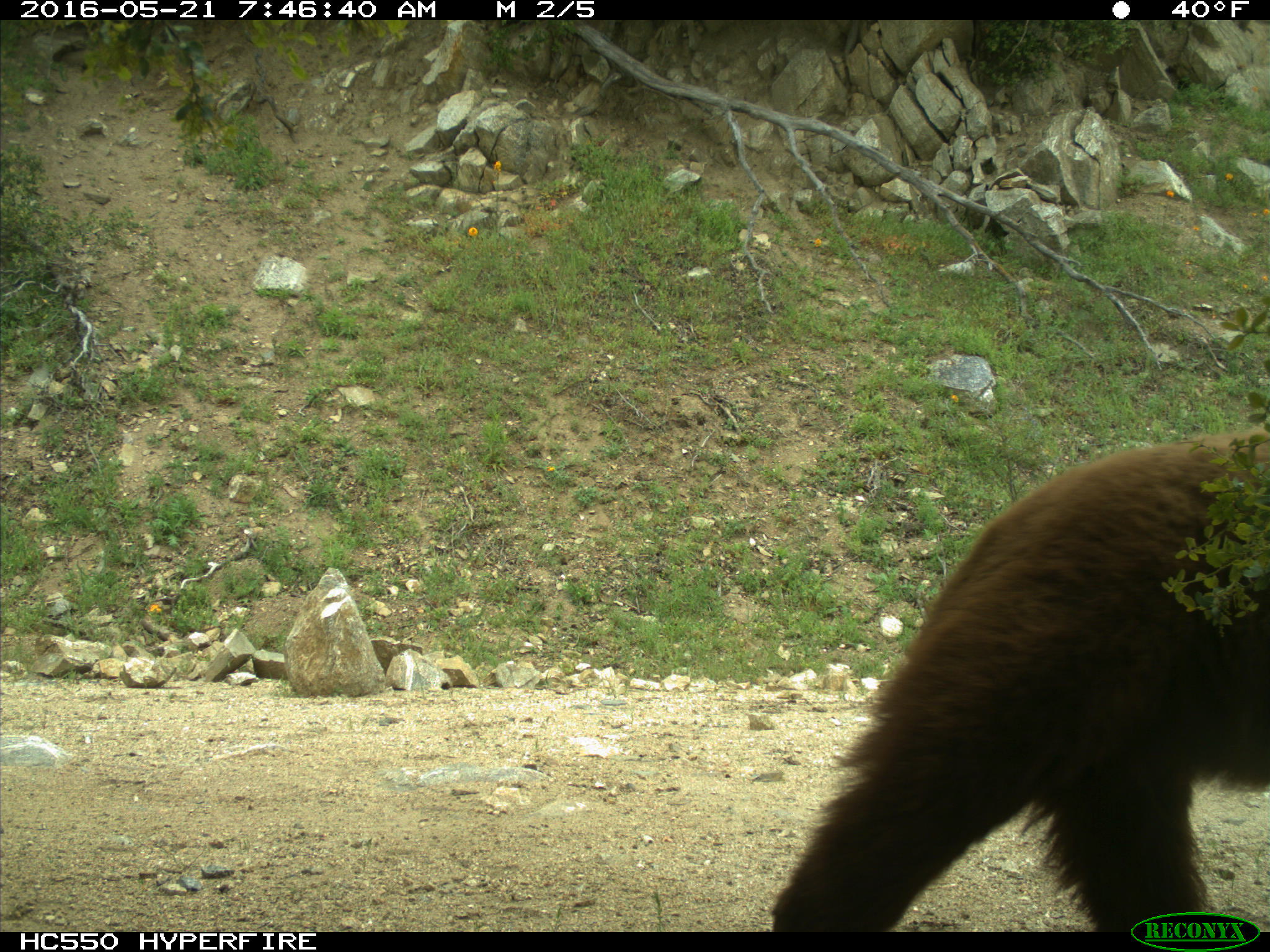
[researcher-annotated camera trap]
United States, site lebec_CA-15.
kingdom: Animalia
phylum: Chordata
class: Mammalia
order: Carnivora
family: Ursidae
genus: Ursus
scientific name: Ursus americanus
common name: american black bear